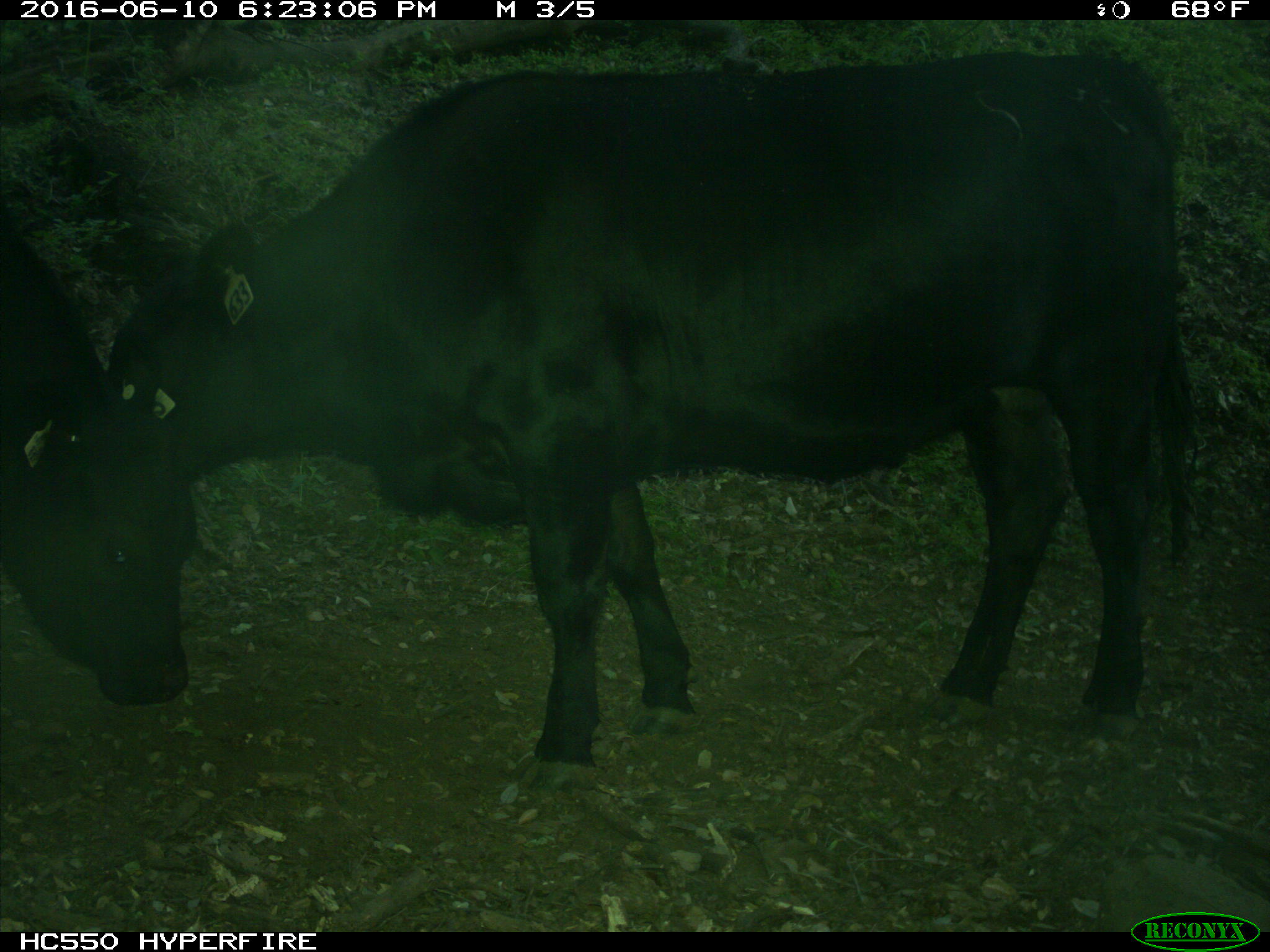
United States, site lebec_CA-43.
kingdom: Animalia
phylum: Chordata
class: Mammalia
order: Artiodactyla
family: Bovidae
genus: Bos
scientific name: Bos taurus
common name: domestic cow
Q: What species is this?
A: Bos taurus (domestic cow).